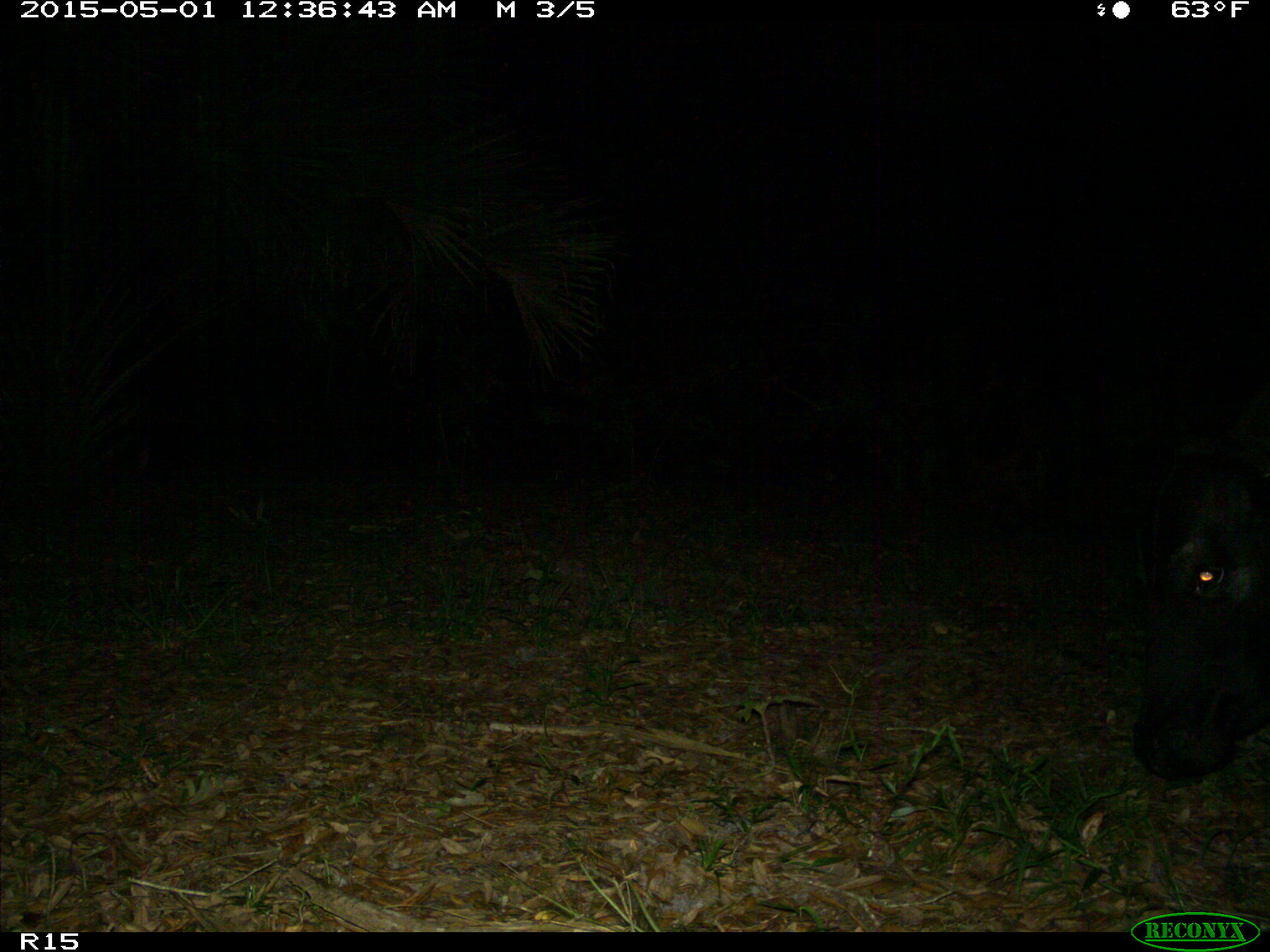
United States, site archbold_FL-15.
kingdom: Animalia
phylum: Chordata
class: Mammalia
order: Artiodactyla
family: Bovidae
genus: Bos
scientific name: Bos taurus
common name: domestic cow